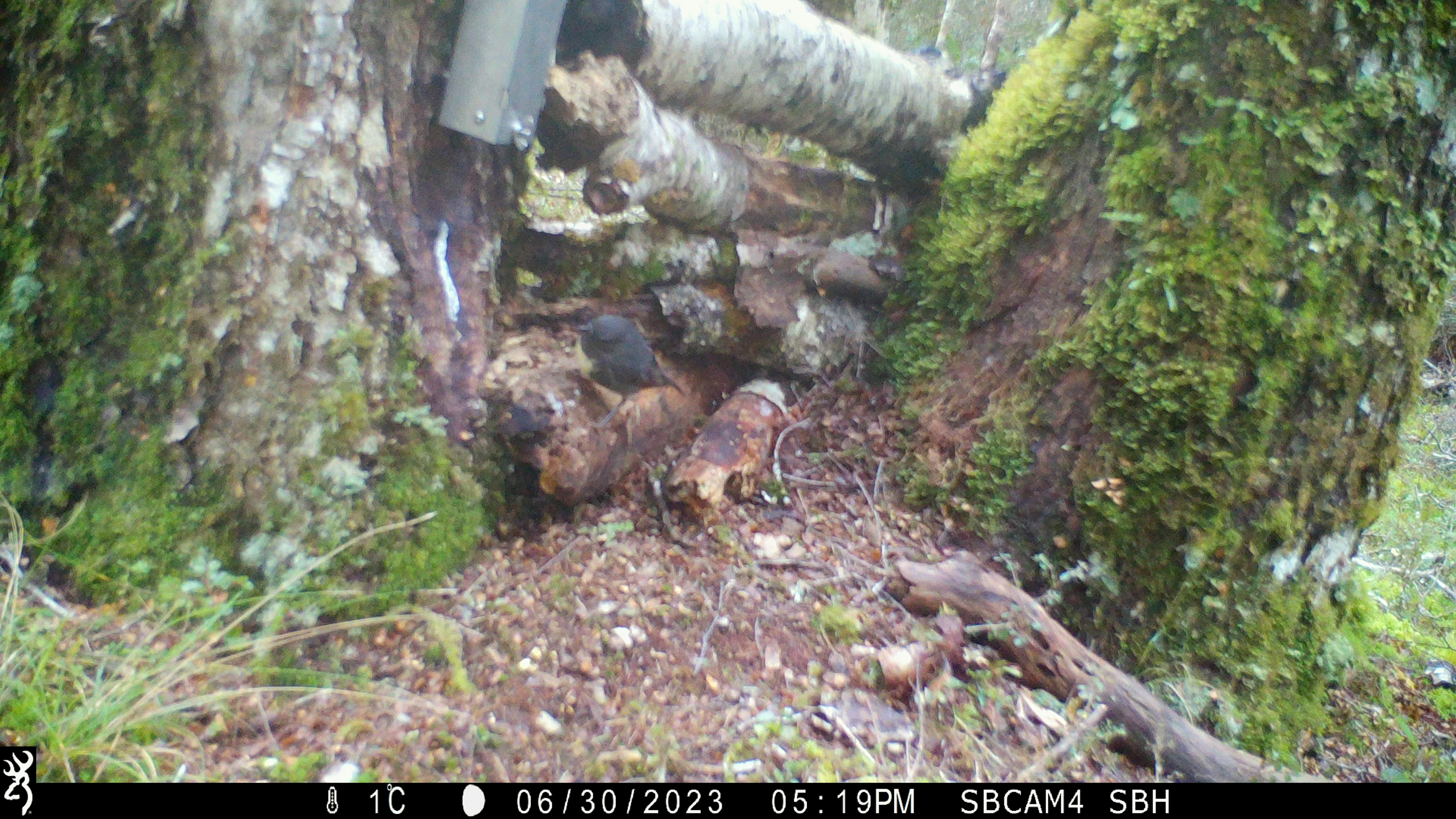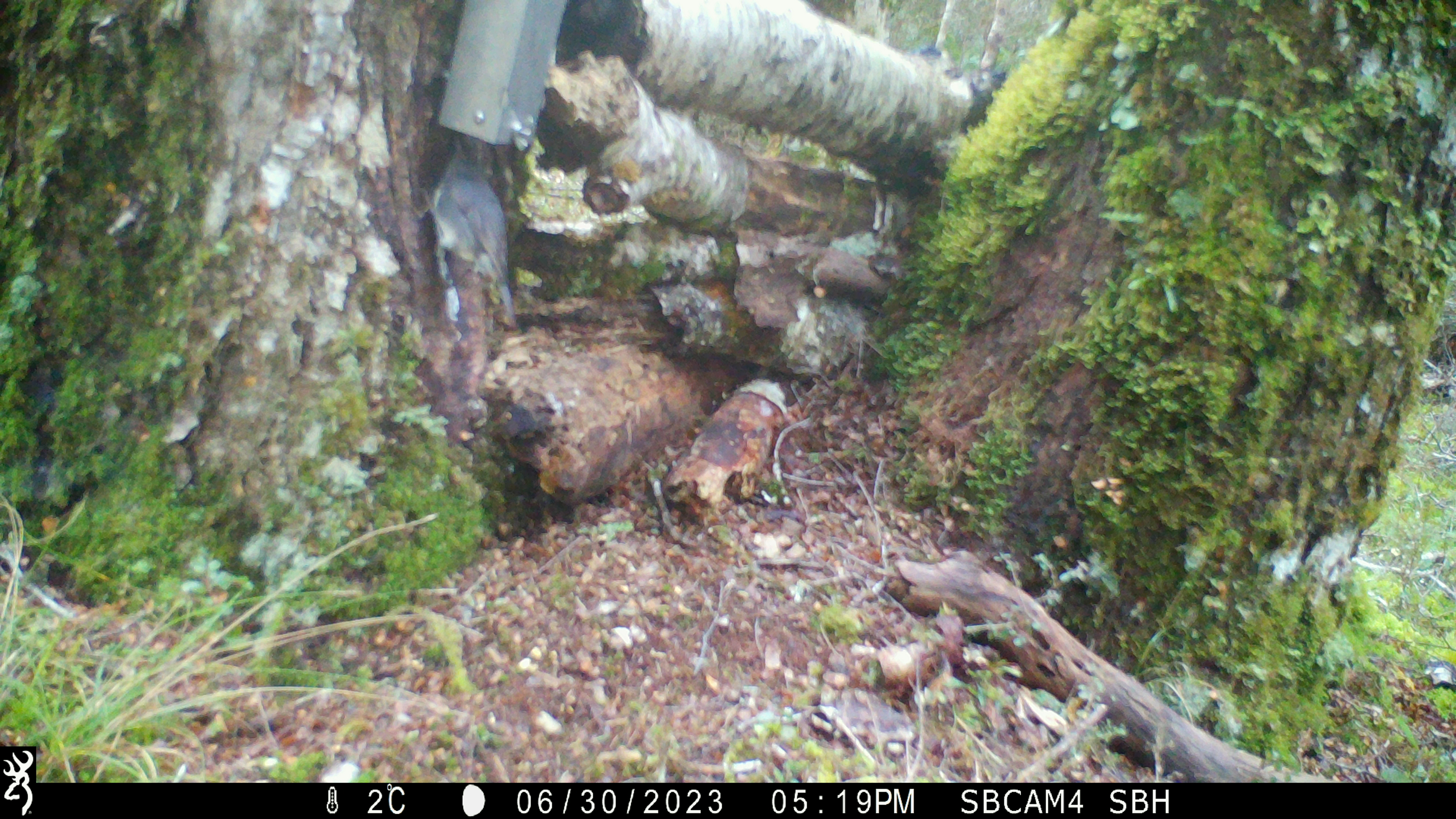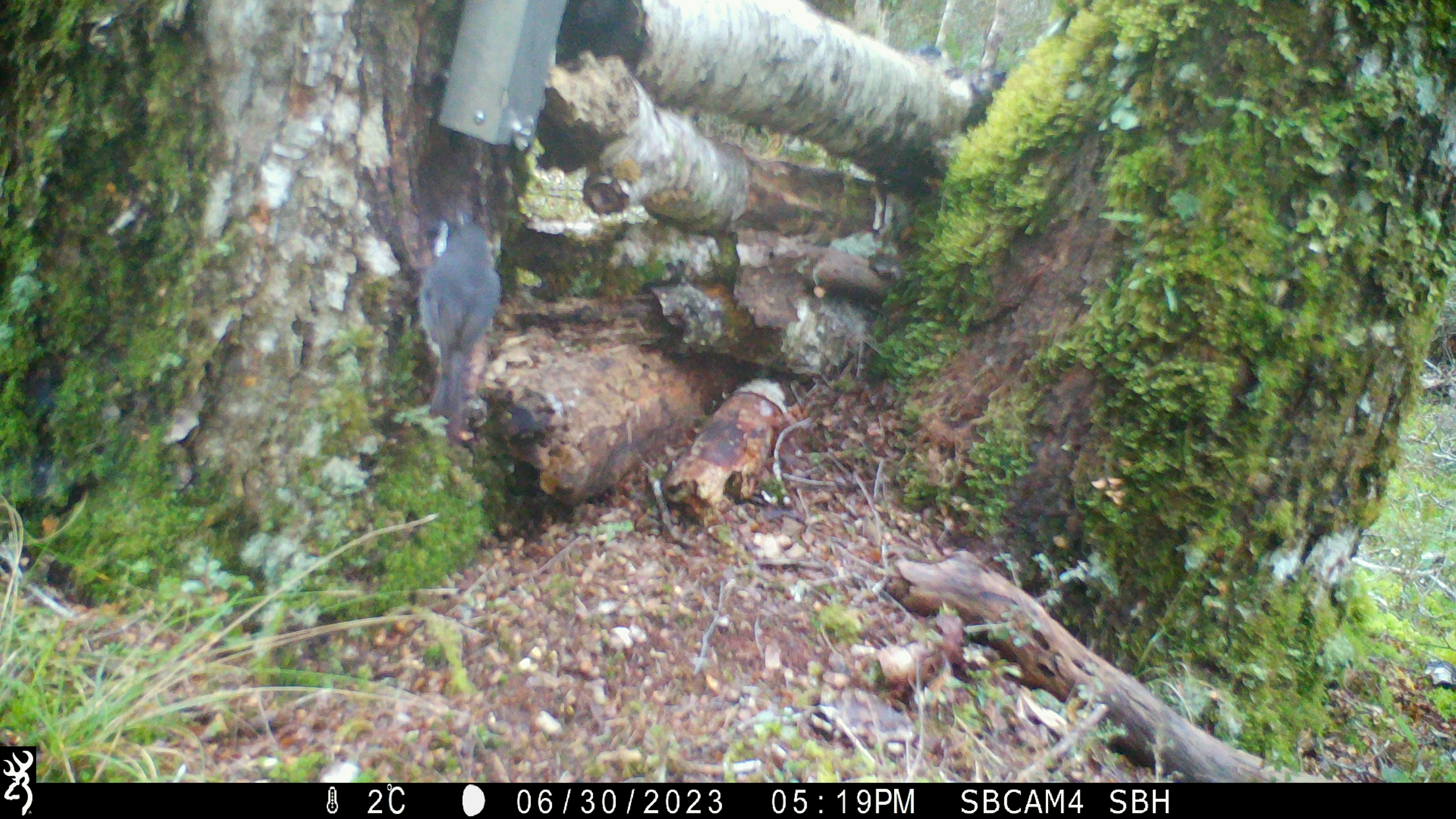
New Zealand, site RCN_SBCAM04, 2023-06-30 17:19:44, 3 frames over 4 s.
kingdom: Animalia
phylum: Chordata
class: Aves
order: Passeriformes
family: Petroicidae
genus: Petroica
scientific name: Petroica australis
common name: new zealand robin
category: robin